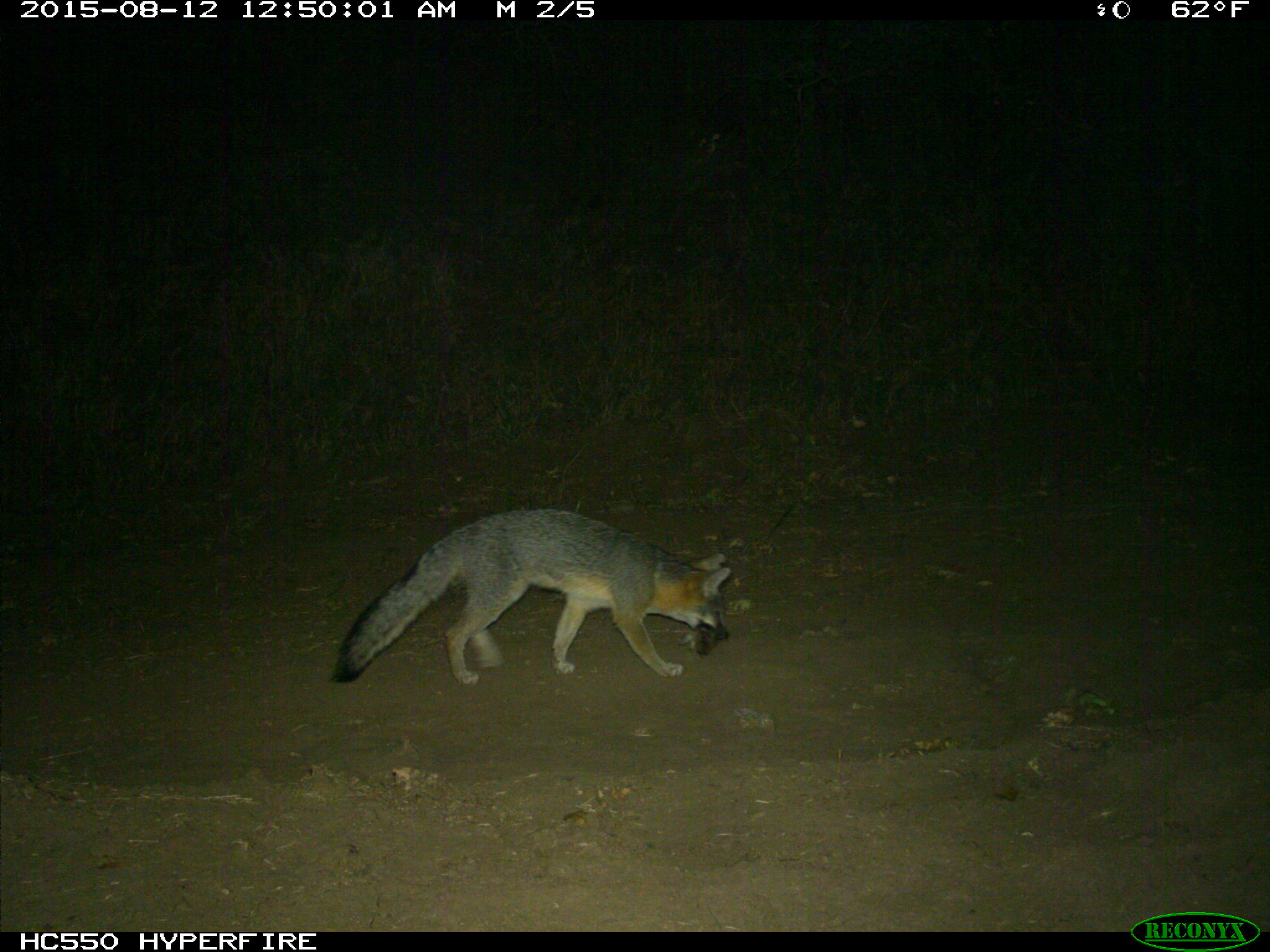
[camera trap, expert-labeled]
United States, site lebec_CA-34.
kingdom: Animalia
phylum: Chordata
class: Mammalia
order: Carnivora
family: Canidae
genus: Urocyon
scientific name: Urocyon cinereoargenteus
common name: gray fox